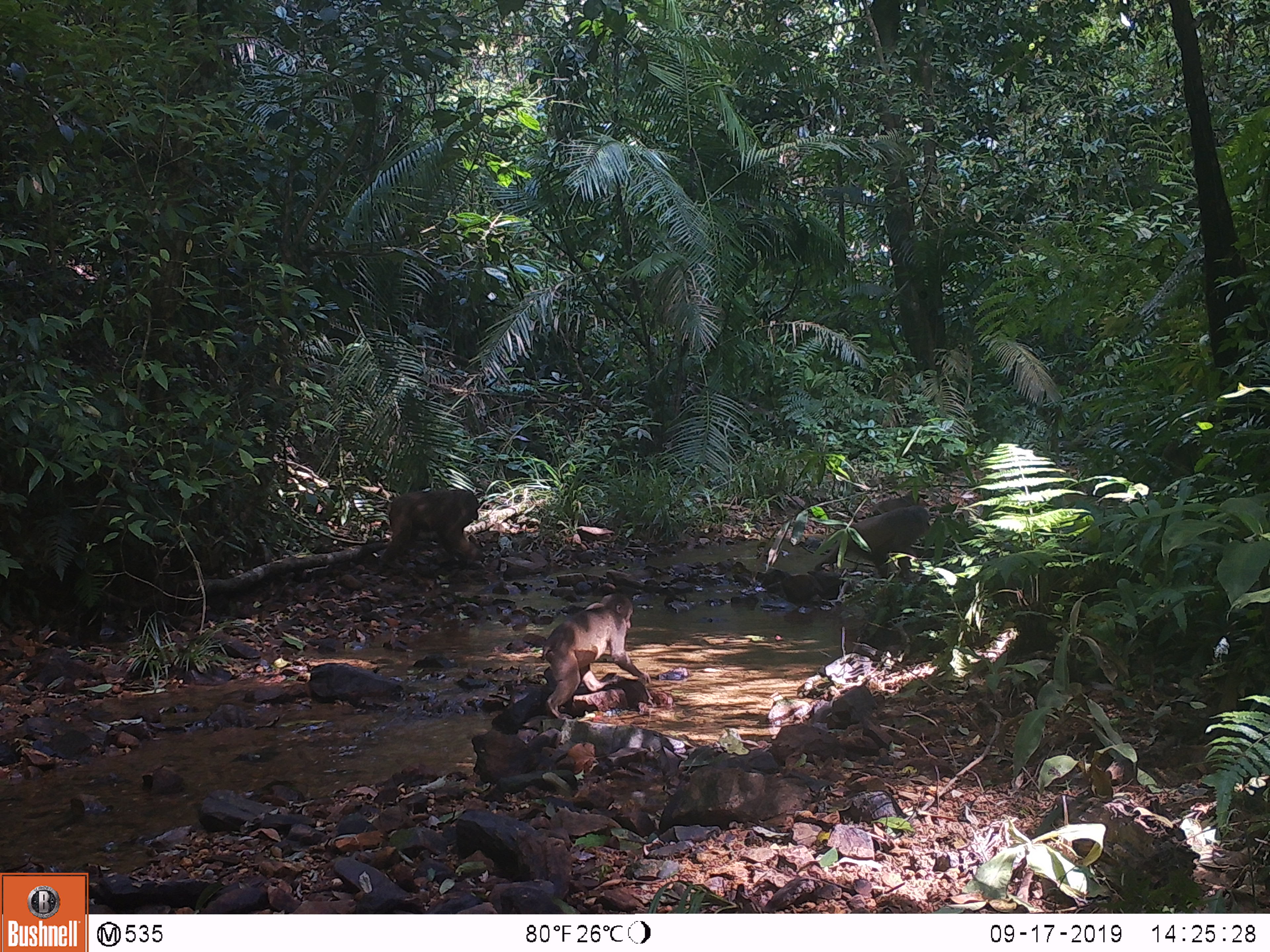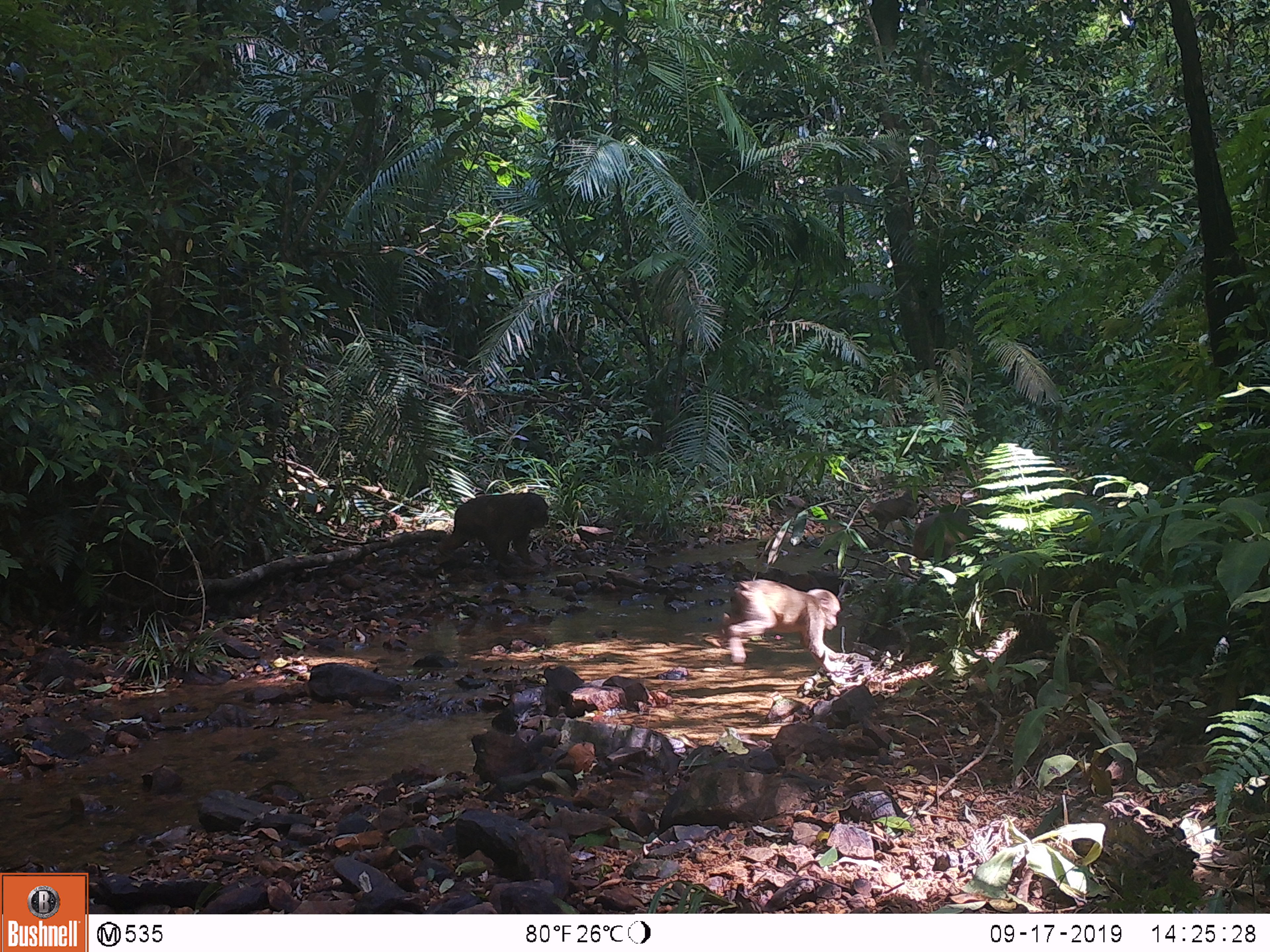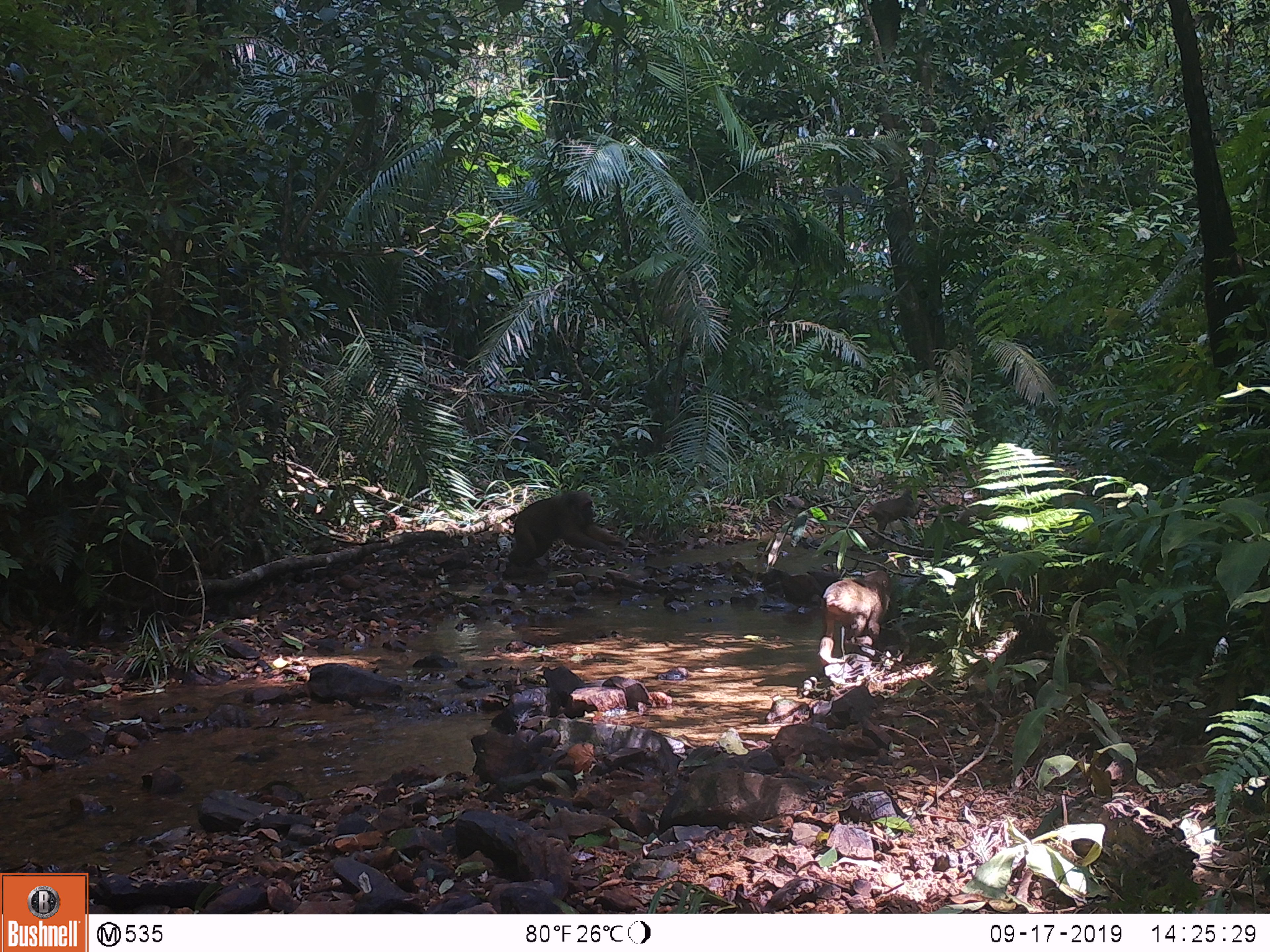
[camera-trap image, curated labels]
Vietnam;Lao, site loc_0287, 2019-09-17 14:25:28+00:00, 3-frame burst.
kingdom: Animalia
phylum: Chordata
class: Mammalia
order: Primates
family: Cercopithecidae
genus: Macaca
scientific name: Macaca arctoides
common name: stump-tailed macaque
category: stump tailed macaque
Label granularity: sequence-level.